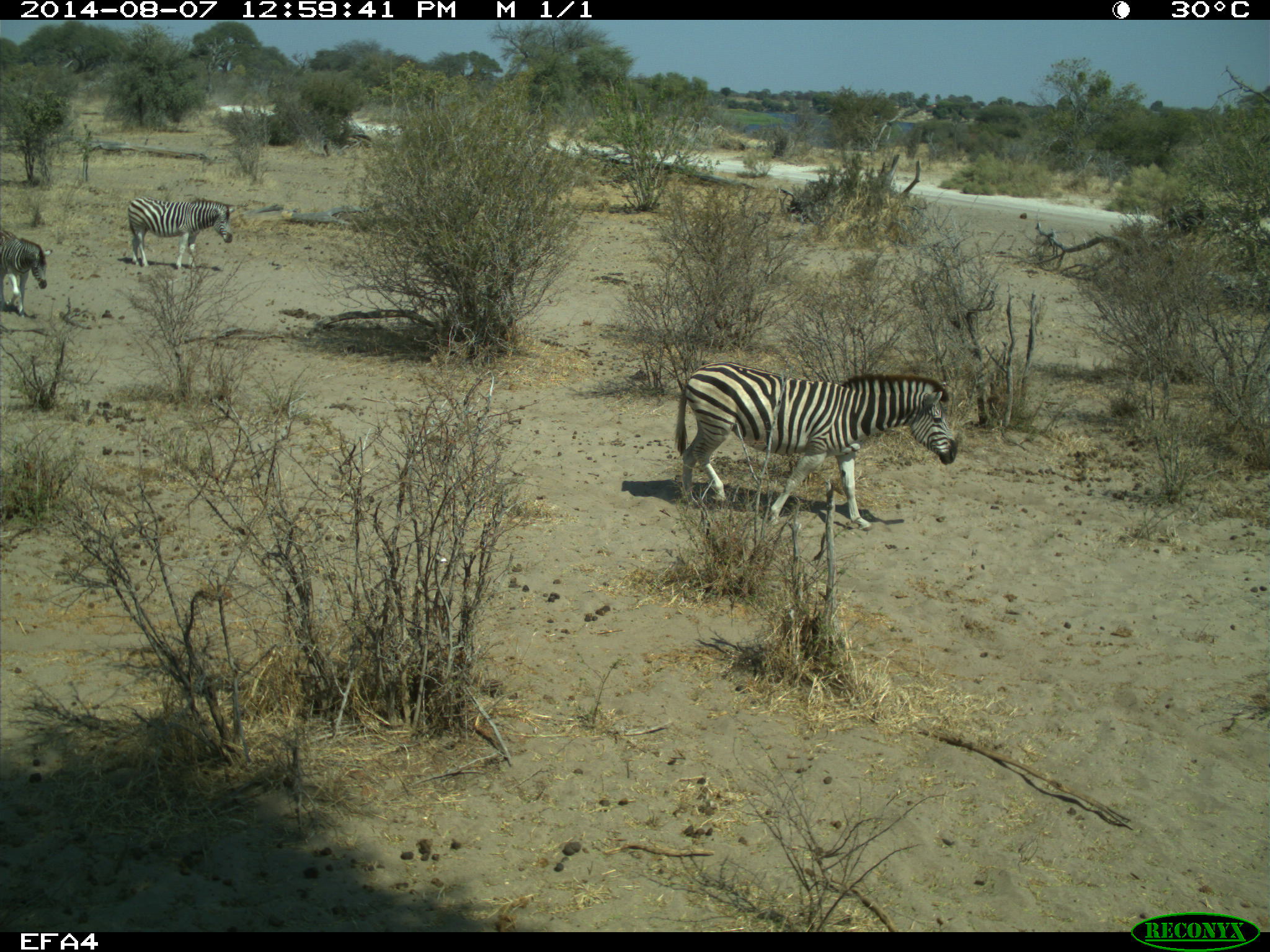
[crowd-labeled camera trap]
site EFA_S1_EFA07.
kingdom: Animalia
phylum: Chordata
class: Mammalia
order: Perissodactyla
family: Equidae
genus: Equus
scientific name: Equus quagga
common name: plains zebra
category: zebraplains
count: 3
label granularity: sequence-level